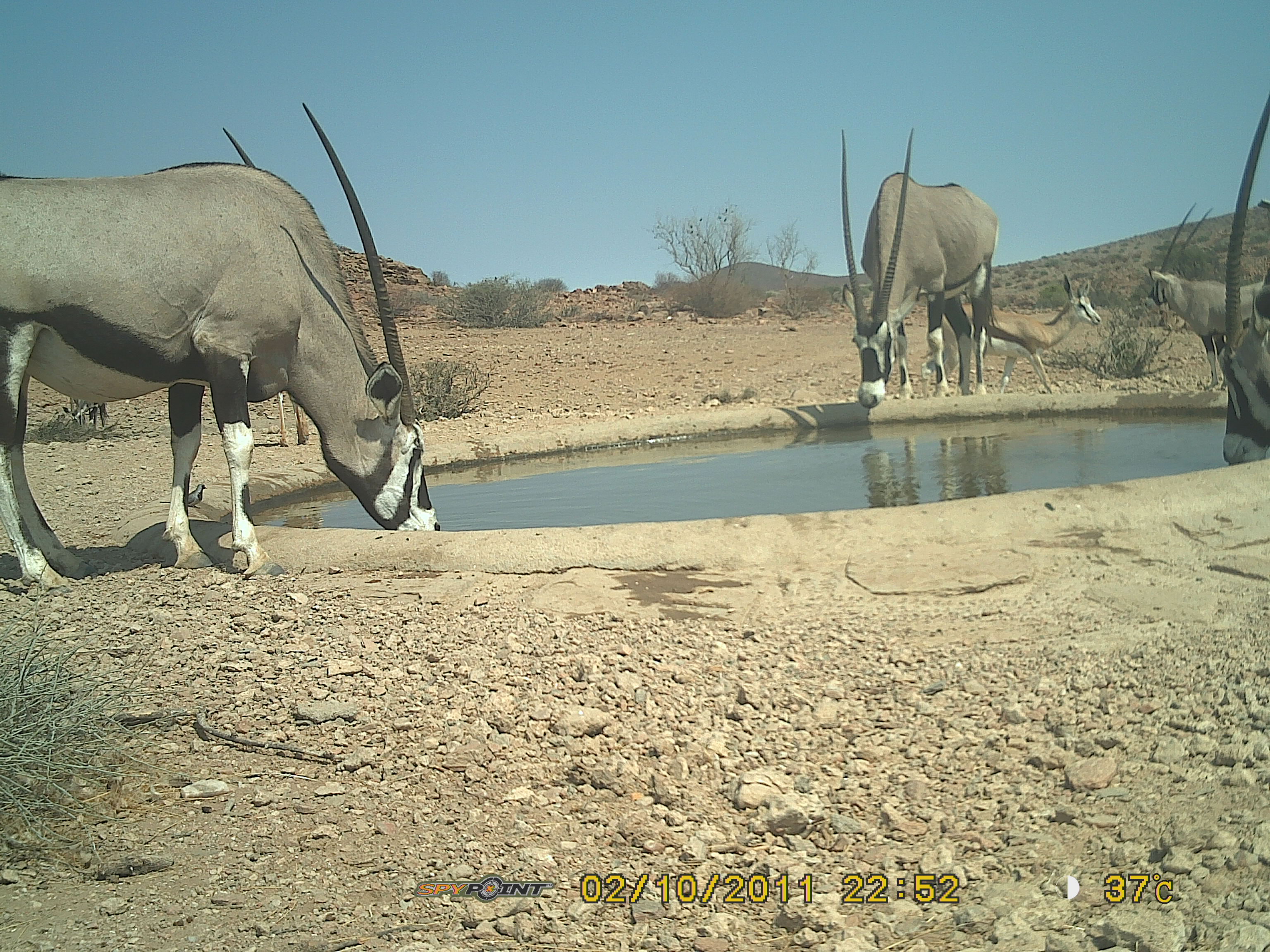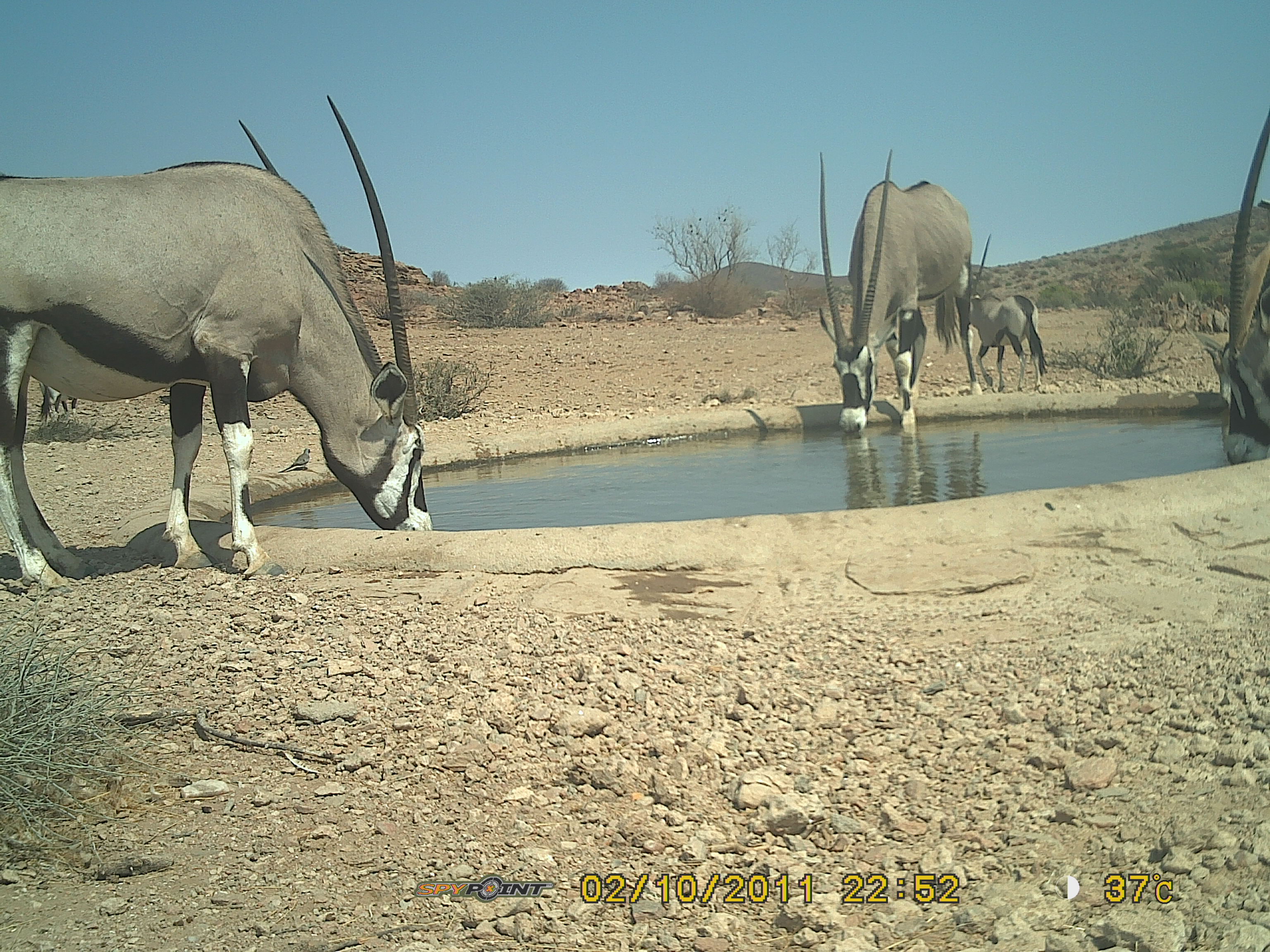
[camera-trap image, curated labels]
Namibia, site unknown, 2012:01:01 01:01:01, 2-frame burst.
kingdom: Animalia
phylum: Chordata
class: Mammalia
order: Artiodactyla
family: Bovidae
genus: Oryx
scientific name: Oryx gazella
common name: gemsbok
Oryx gazella (gemsbok).